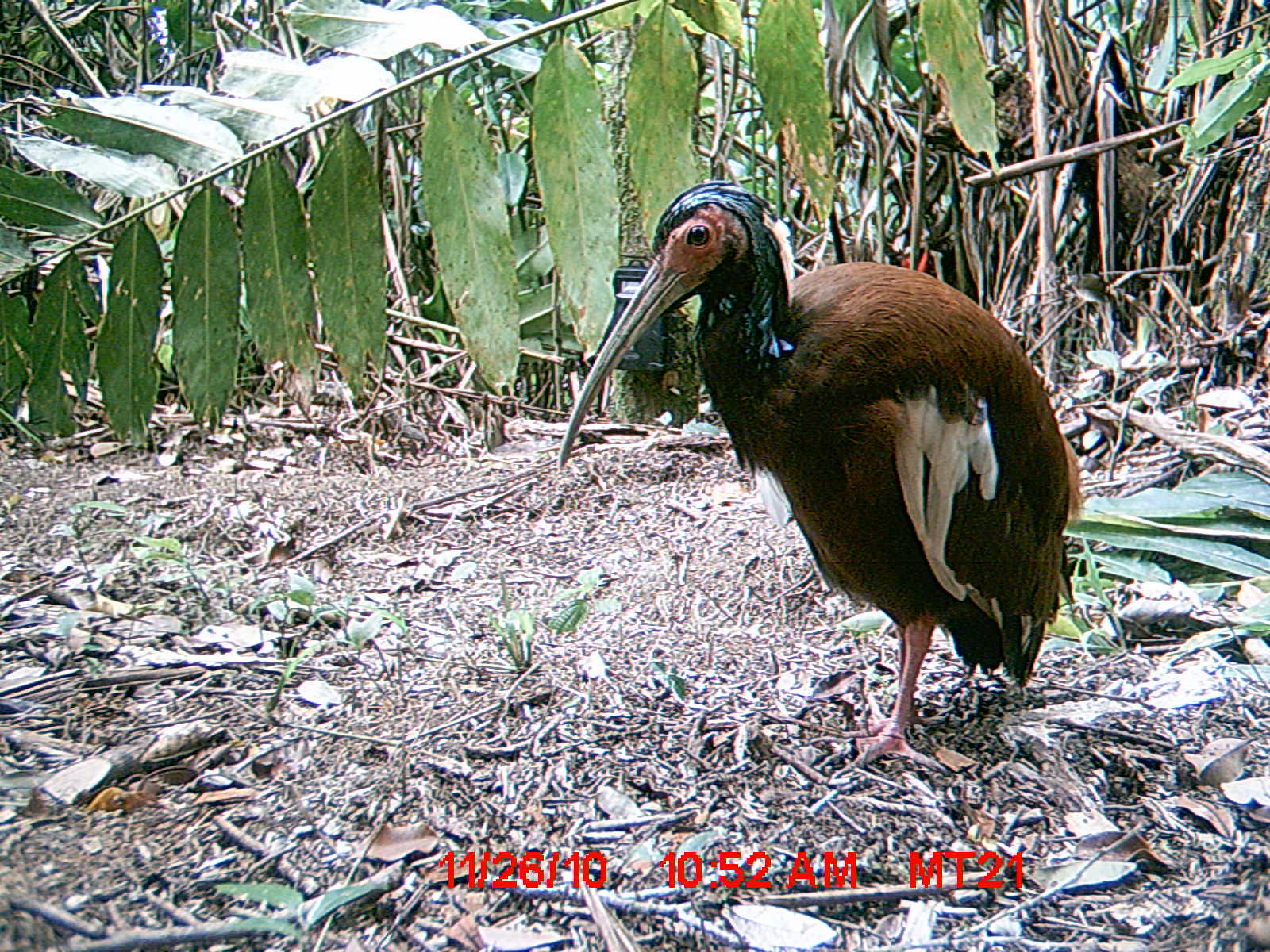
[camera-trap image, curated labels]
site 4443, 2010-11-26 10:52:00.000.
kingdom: Animalia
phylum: Chordata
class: Aves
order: Pelecaniformes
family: Threskiornithidae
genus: Lophotibis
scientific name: Lophotibis cristata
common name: madagascan ibis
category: lophotibis cristataa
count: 1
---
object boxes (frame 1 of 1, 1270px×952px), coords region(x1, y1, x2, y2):
lophotibis cristataa: region(554, 178, 1086, 781)